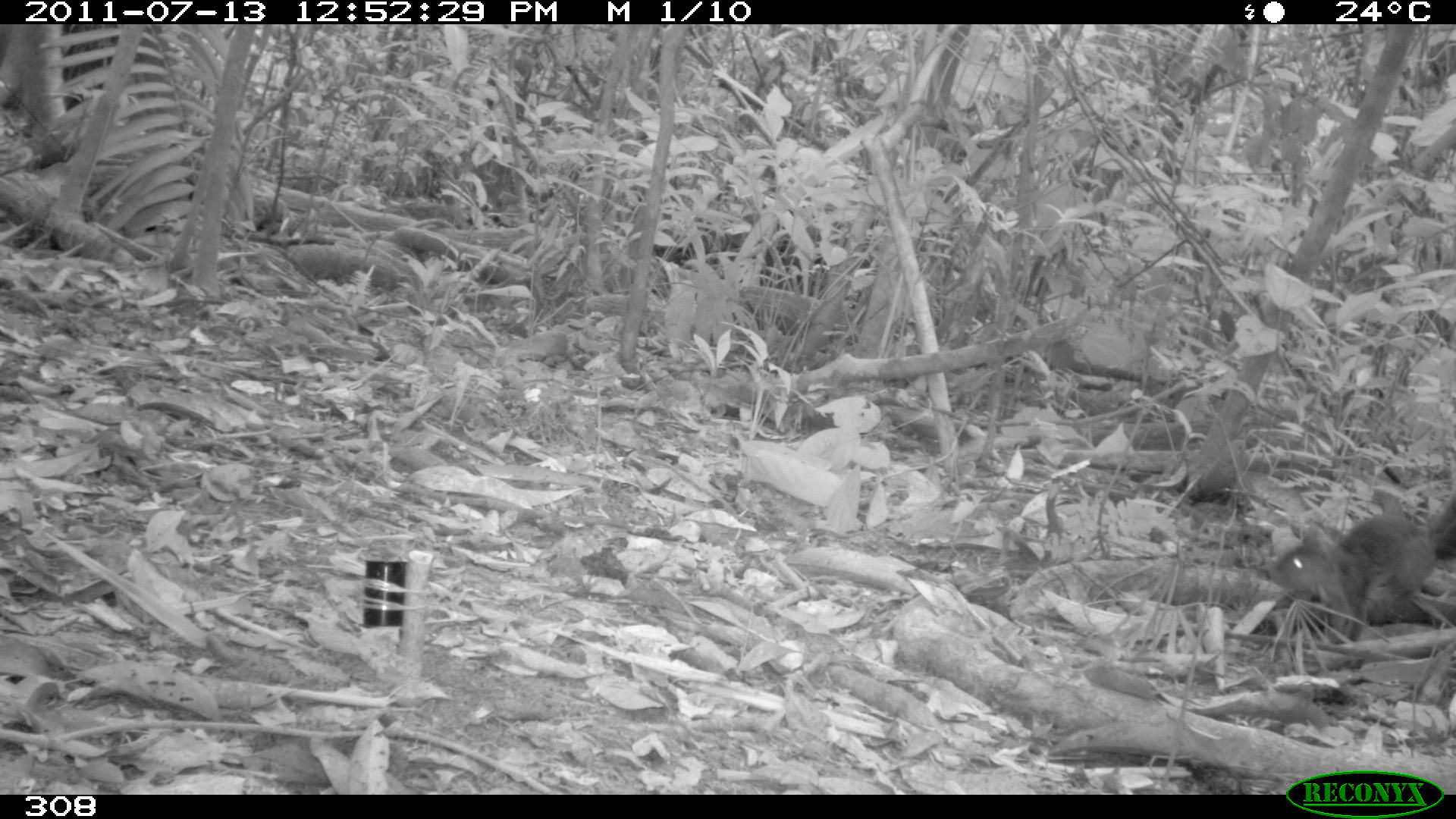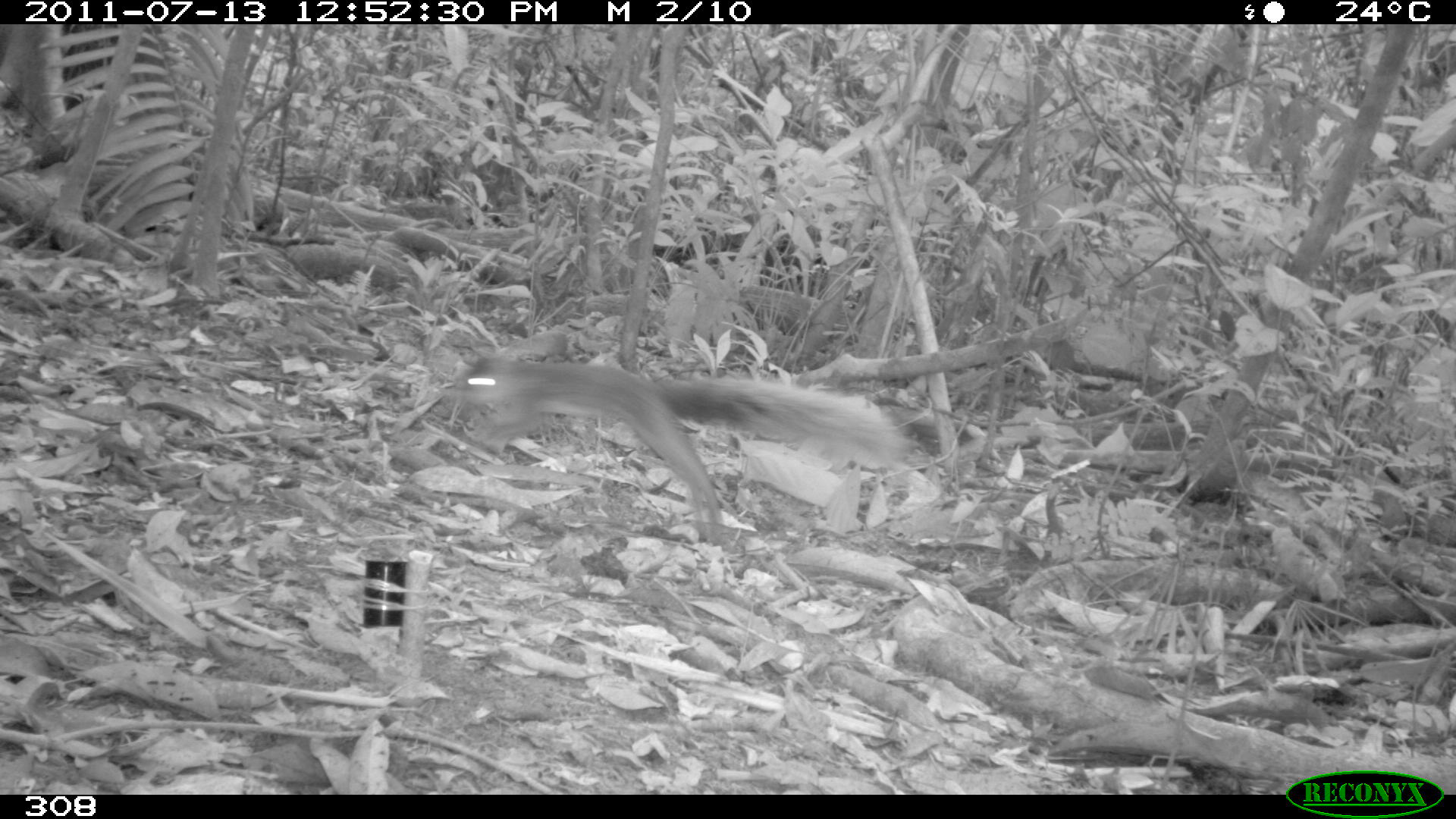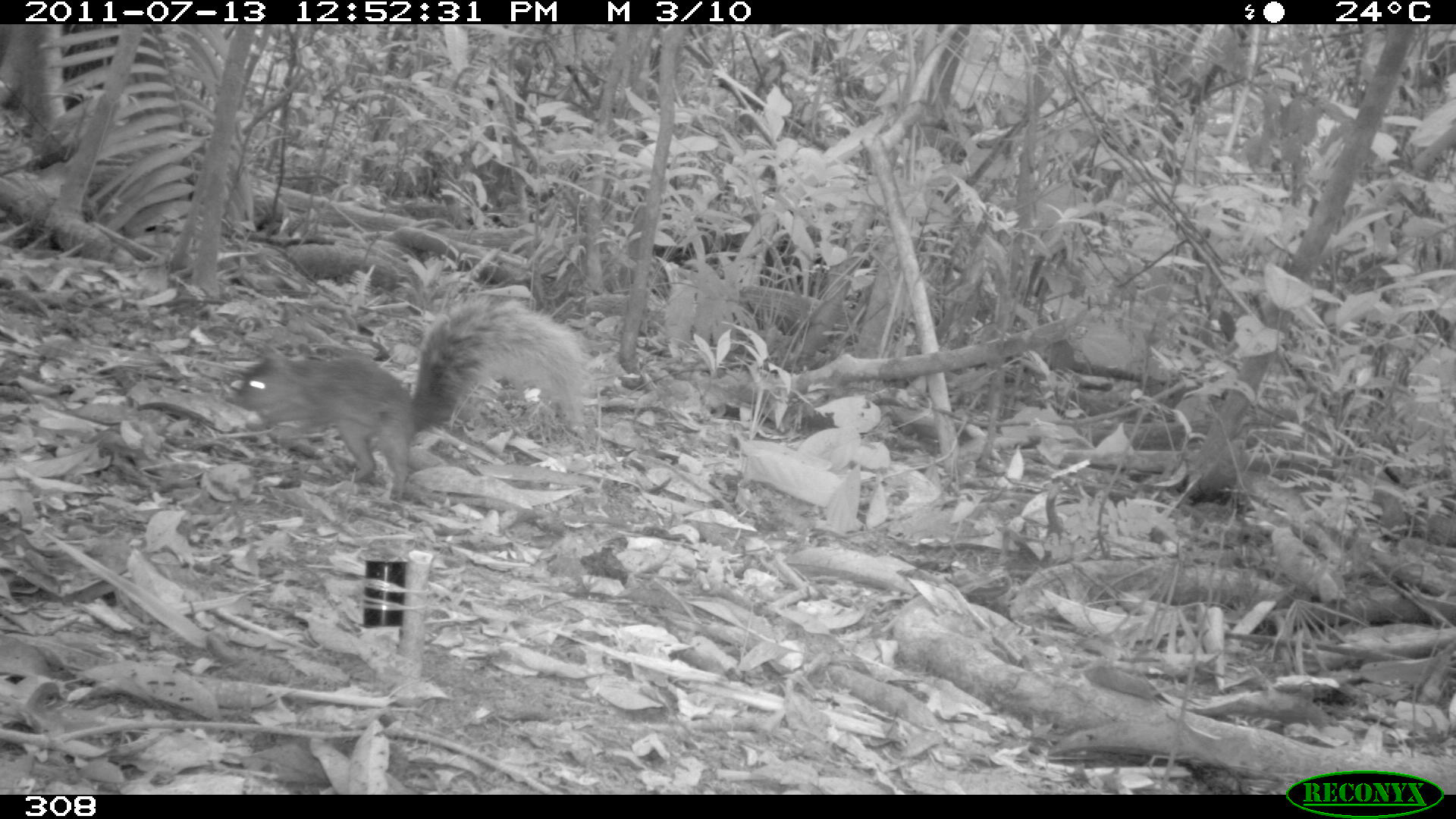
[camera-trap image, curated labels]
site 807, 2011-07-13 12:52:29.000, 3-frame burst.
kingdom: Animalia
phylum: Chordata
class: Mammalia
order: Rodentia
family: Sciuridae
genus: Sciurus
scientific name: Sciurus spadiceus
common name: southern amazon red squirrel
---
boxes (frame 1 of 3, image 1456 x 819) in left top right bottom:
sciurus spadiceus: 1270 494 1456 645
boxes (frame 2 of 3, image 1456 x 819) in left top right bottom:
sciurus spadiceus: 454 354 933 544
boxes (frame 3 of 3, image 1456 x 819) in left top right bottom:
sciurus spadiceus: 224 286 594 500